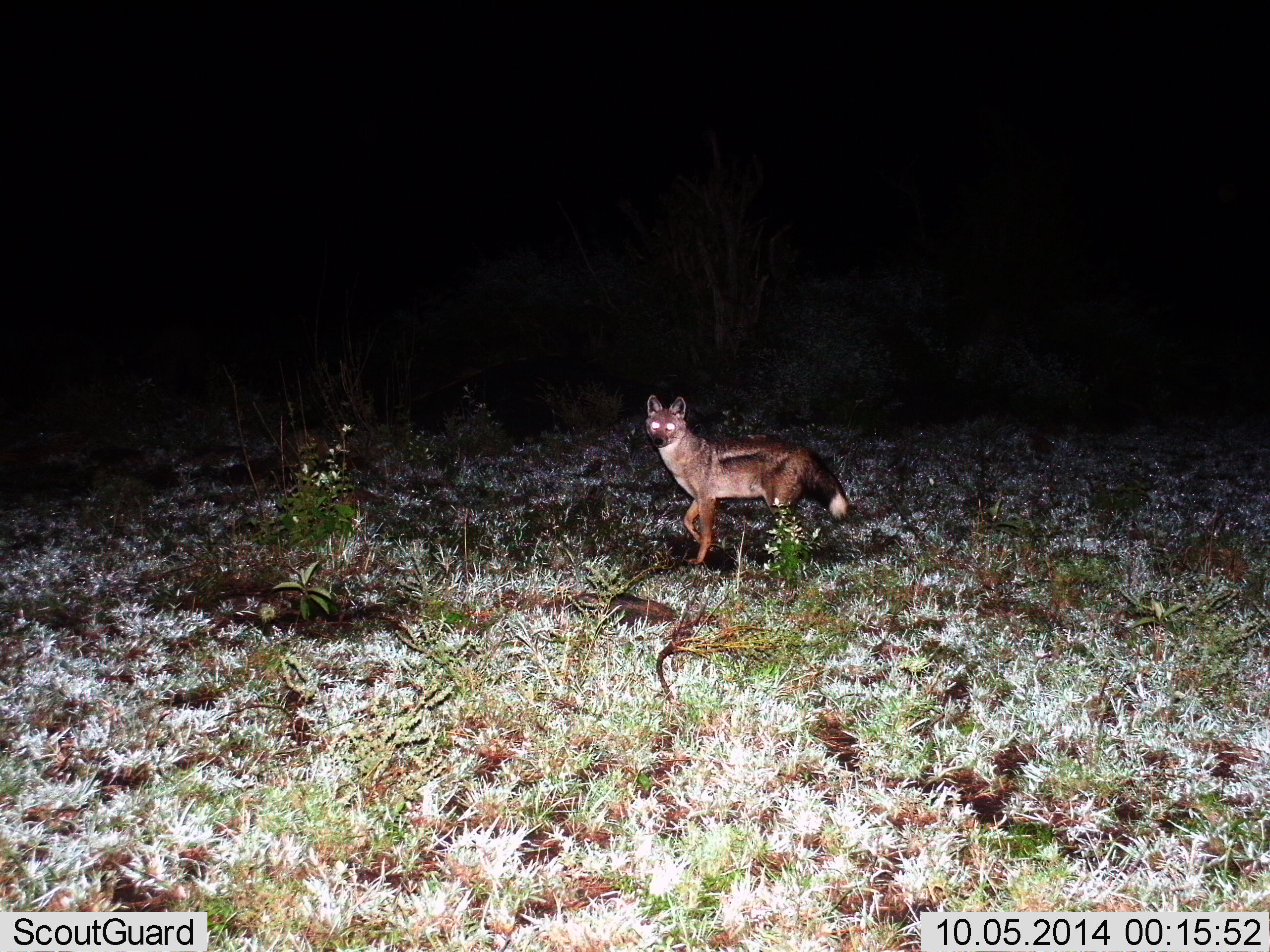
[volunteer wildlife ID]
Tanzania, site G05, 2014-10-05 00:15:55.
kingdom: Animalia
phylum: Chordata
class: Mammalia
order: Carnivora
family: Canidae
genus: Lupulella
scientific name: Lupulella mesomelas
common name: black-backed jackal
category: jackal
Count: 1.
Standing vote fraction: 60%.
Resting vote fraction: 0%.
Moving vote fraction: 40%.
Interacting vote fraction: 0%.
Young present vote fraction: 0%.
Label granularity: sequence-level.